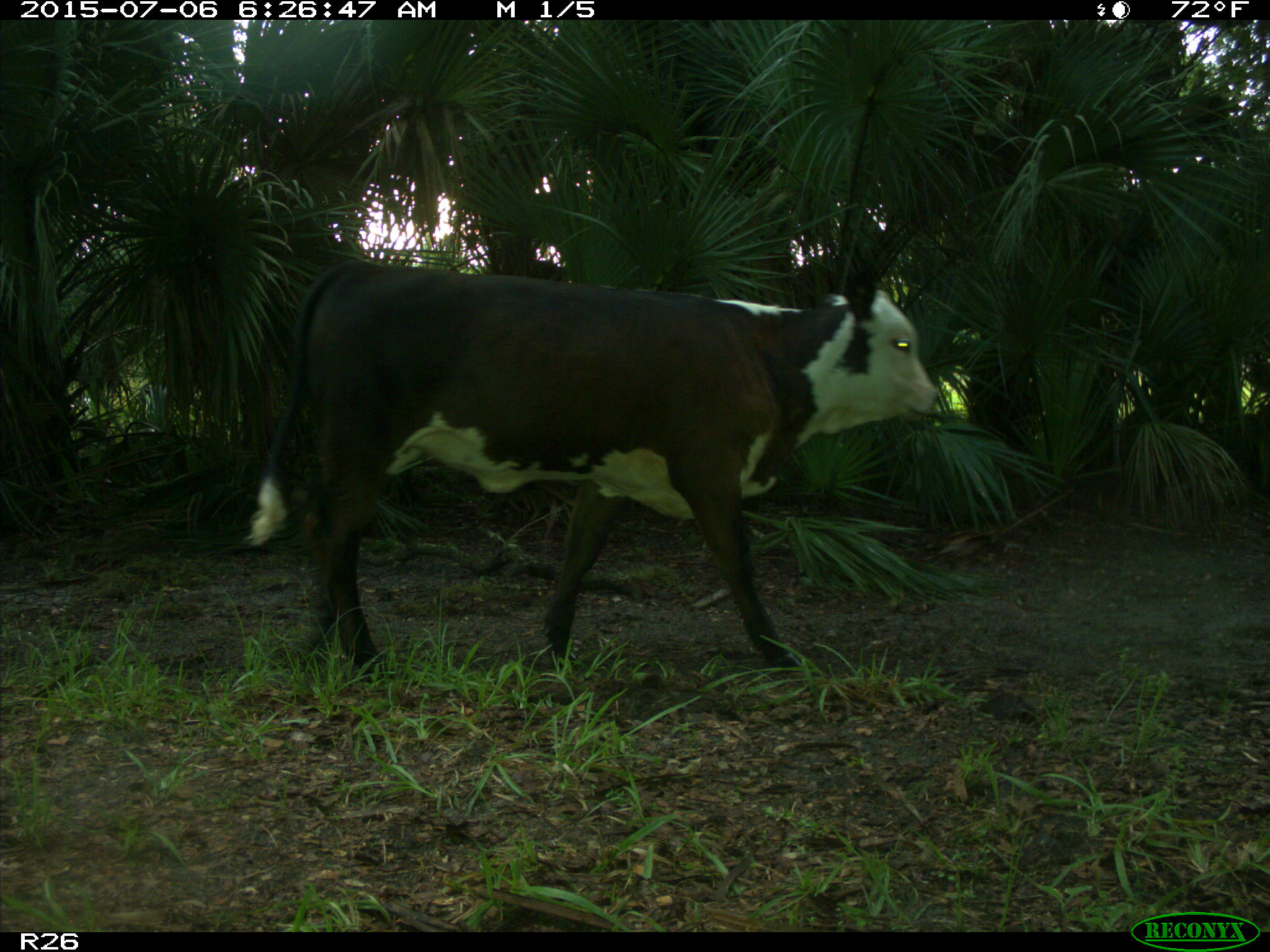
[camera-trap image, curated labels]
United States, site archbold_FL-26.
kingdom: Animalia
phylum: Chordata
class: Mammalia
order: Artiodactyla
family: Bovidae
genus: Bos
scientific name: Bos taurus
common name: domestic cow